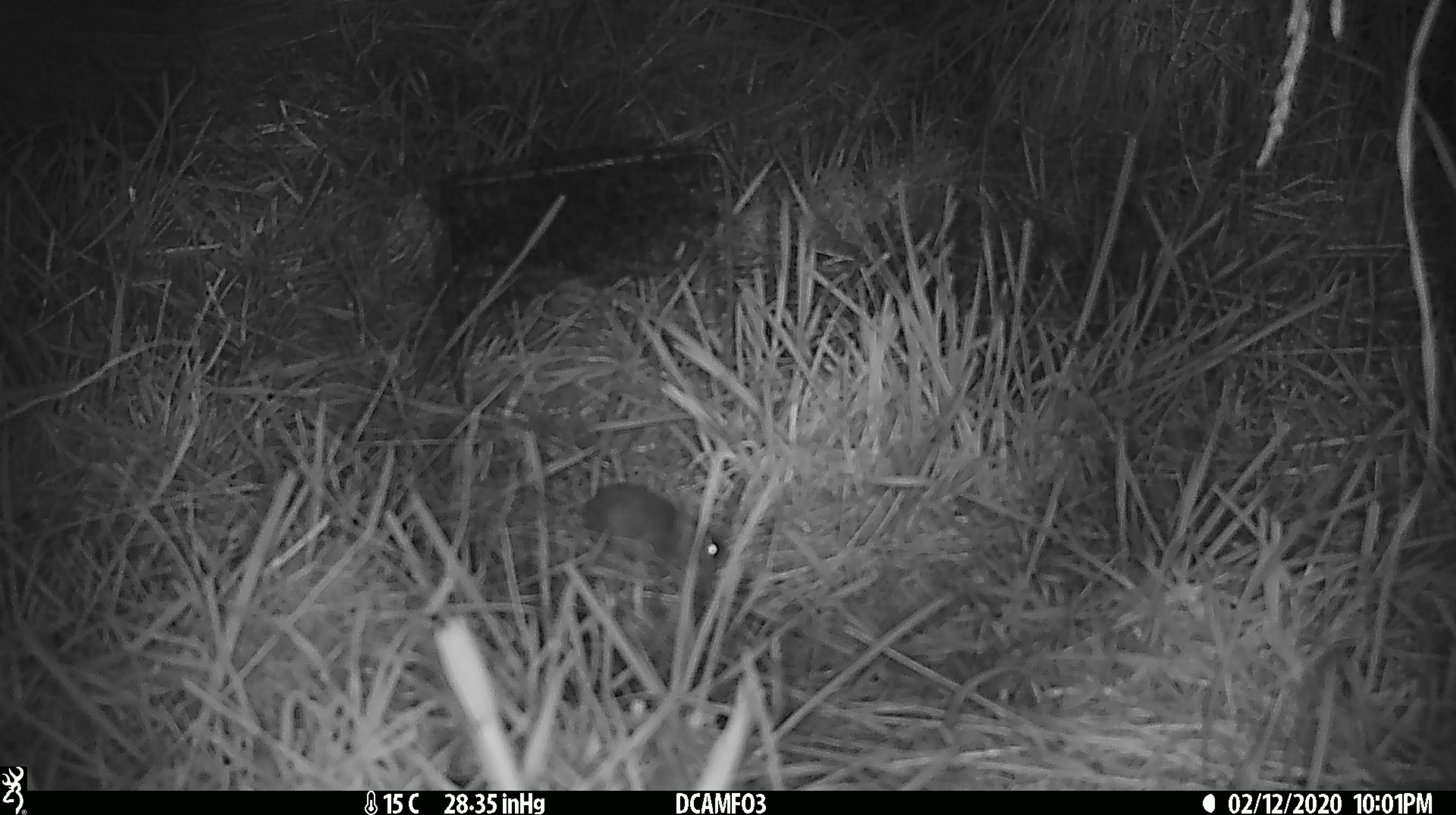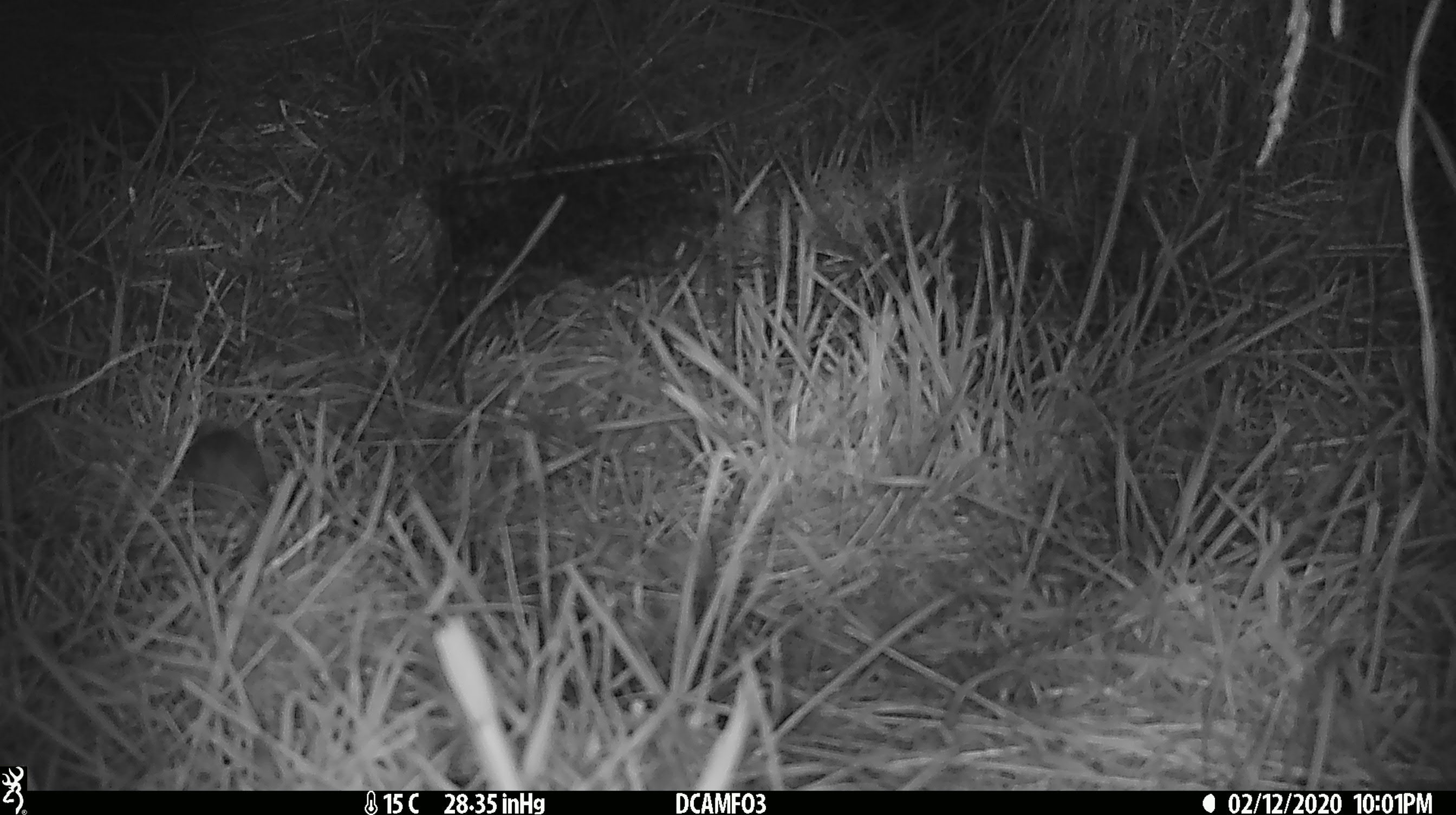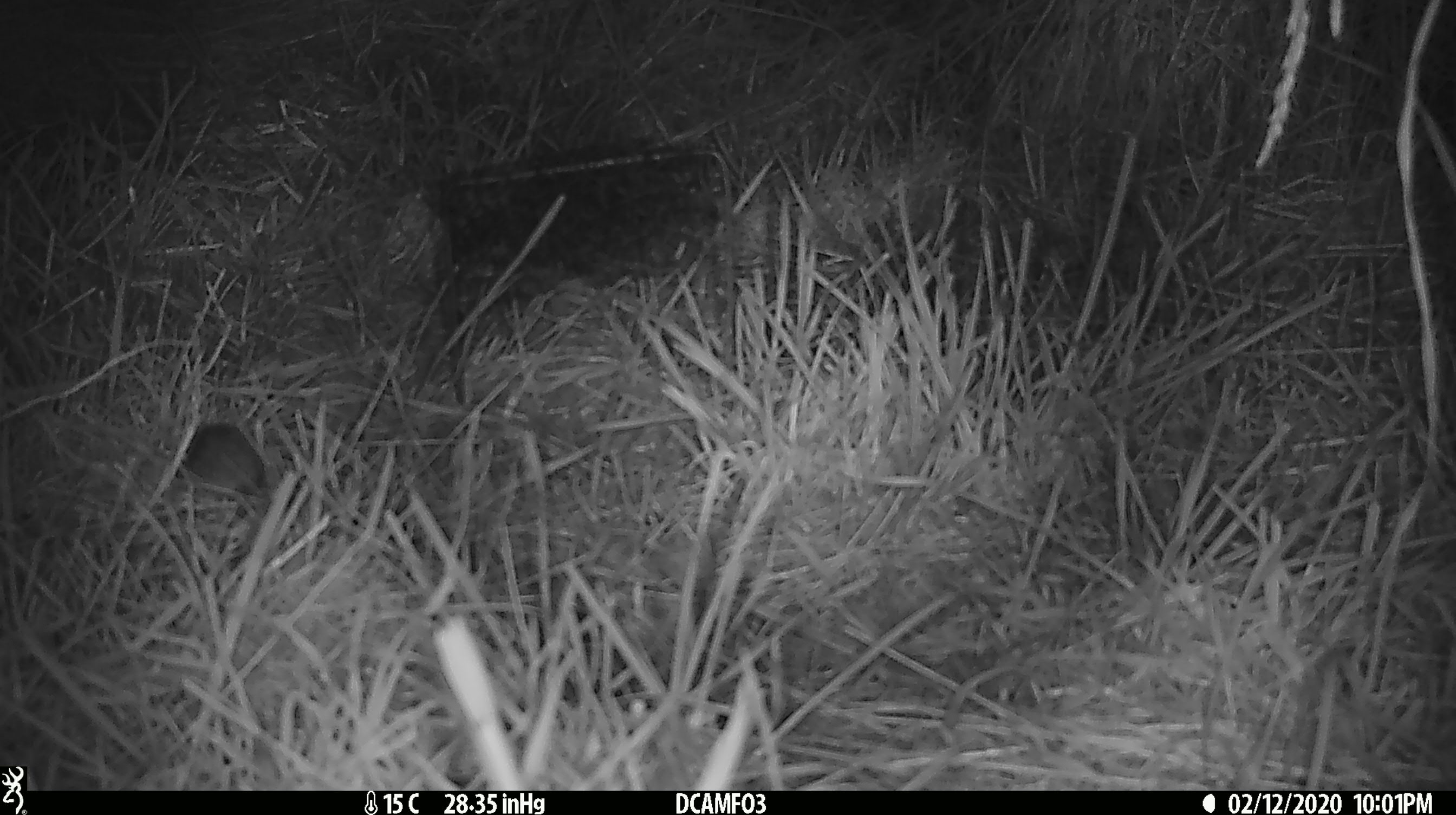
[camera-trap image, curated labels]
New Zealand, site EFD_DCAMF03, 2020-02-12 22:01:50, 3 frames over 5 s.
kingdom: Animalia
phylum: Chordata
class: Mammalia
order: Rodentia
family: Muridae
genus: Mus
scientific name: Mus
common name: mouse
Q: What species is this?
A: Mouse (Mus).